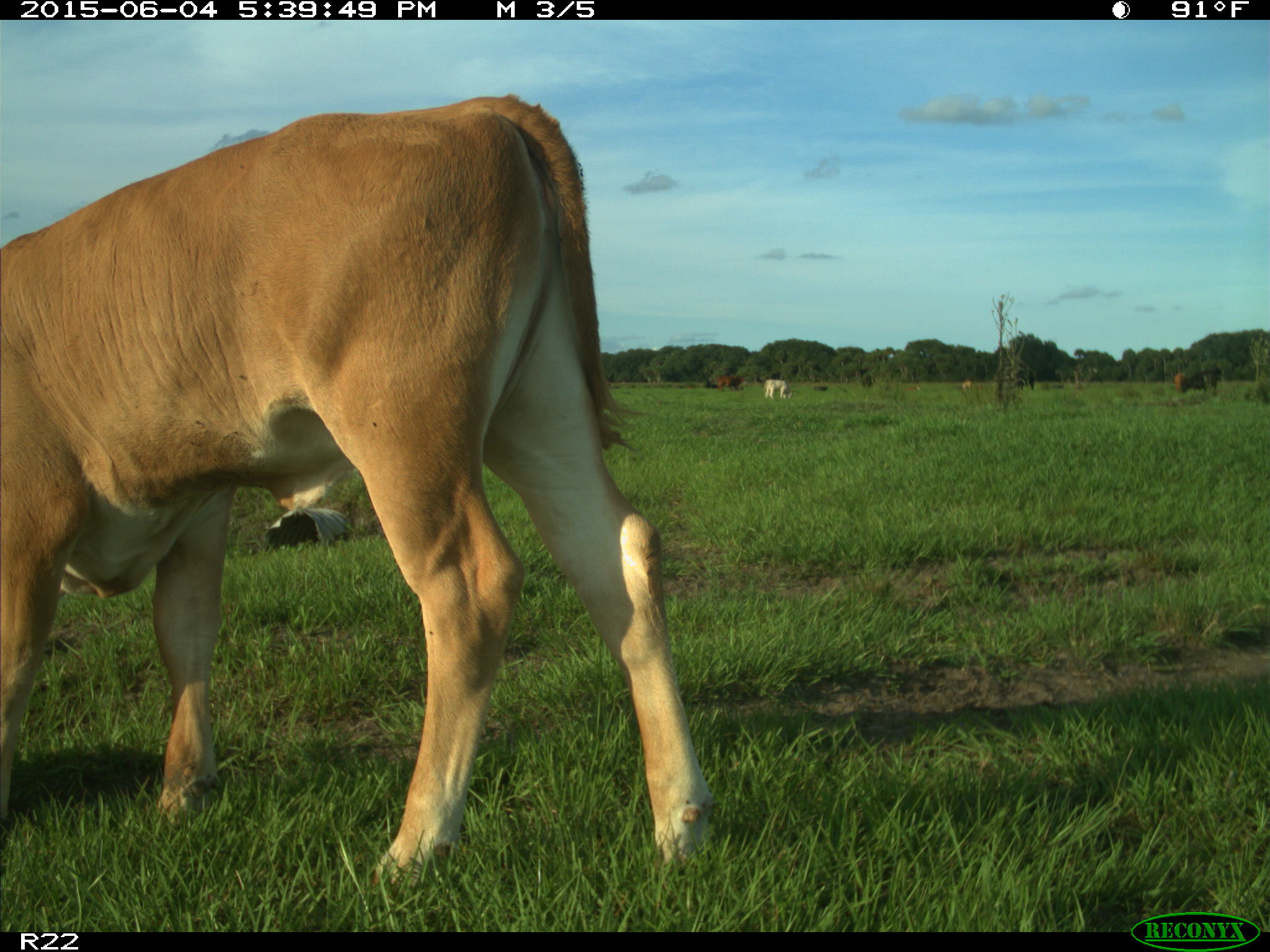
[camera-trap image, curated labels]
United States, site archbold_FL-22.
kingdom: Animalia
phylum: Chordata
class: Mammalia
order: Artiodactyla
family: Bovidae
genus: Bos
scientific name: Bos taurus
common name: domestic cow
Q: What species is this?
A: Bos taurus (domestic cow).